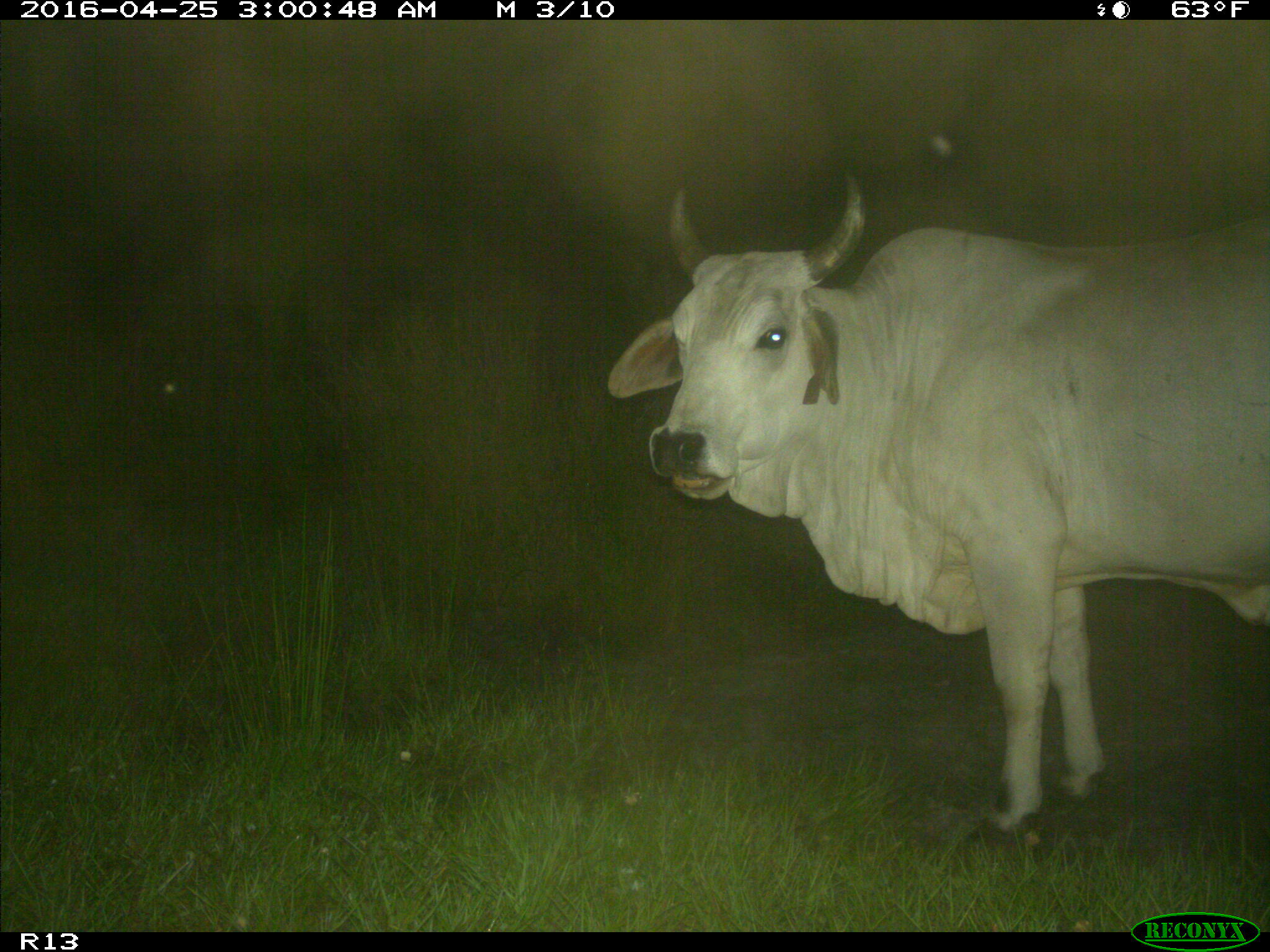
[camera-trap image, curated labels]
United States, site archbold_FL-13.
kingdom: Animalia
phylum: Chordata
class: Mammalia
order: Artiodactyla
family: Bovidae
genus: Bos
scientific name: Bos taurus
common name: domestic cow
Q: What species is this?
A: Bos taurus (domestic cow).